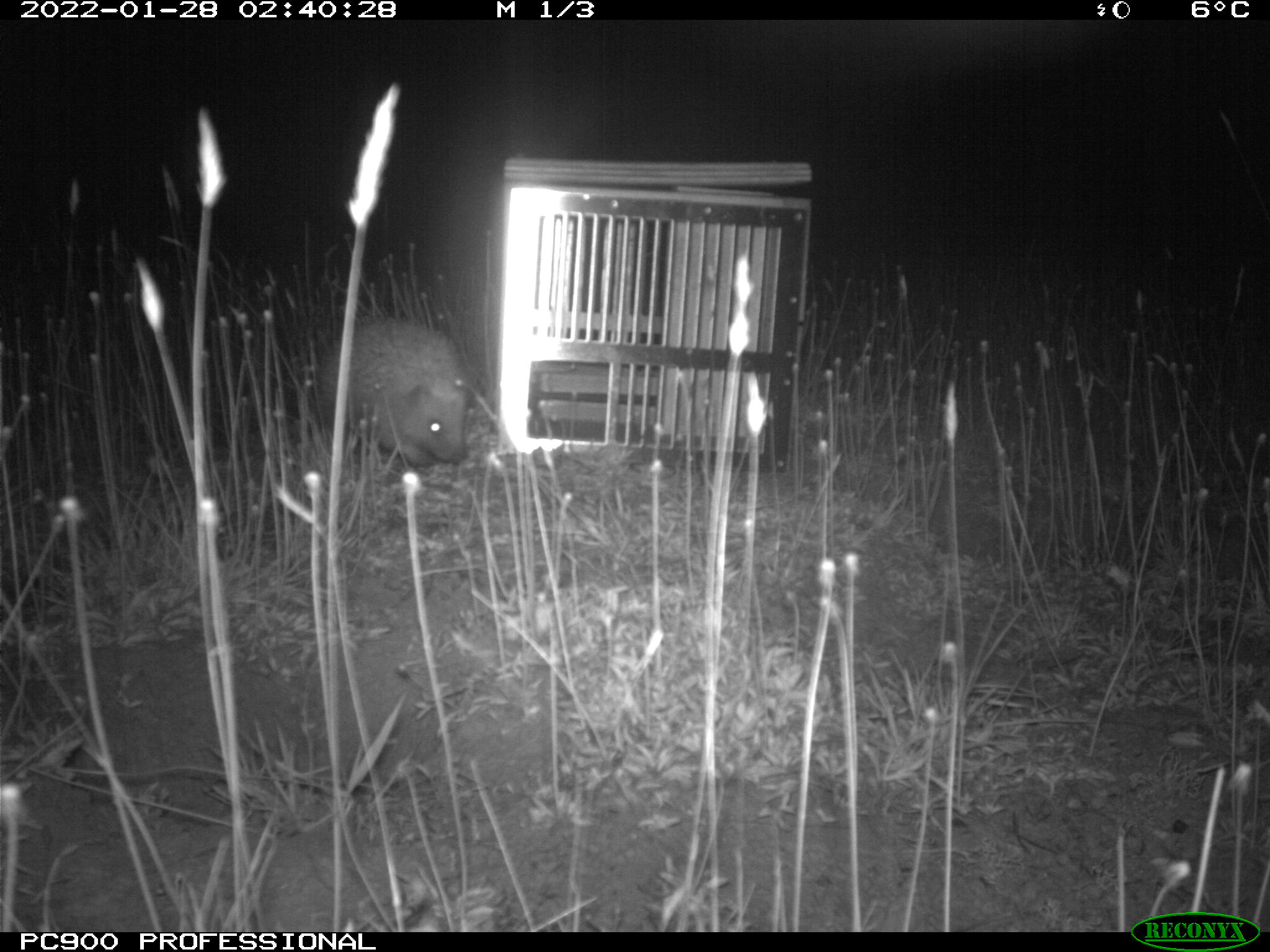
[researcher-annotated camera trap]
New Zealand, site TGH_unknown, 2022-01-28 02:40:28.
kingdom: Animalia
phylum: Chordata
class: Mammalia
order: Eulipotyphla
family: Erinaceidae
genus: Erinaceus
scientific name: Erinaceus europaeus europaeus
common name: european hedgehog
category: hedgehog